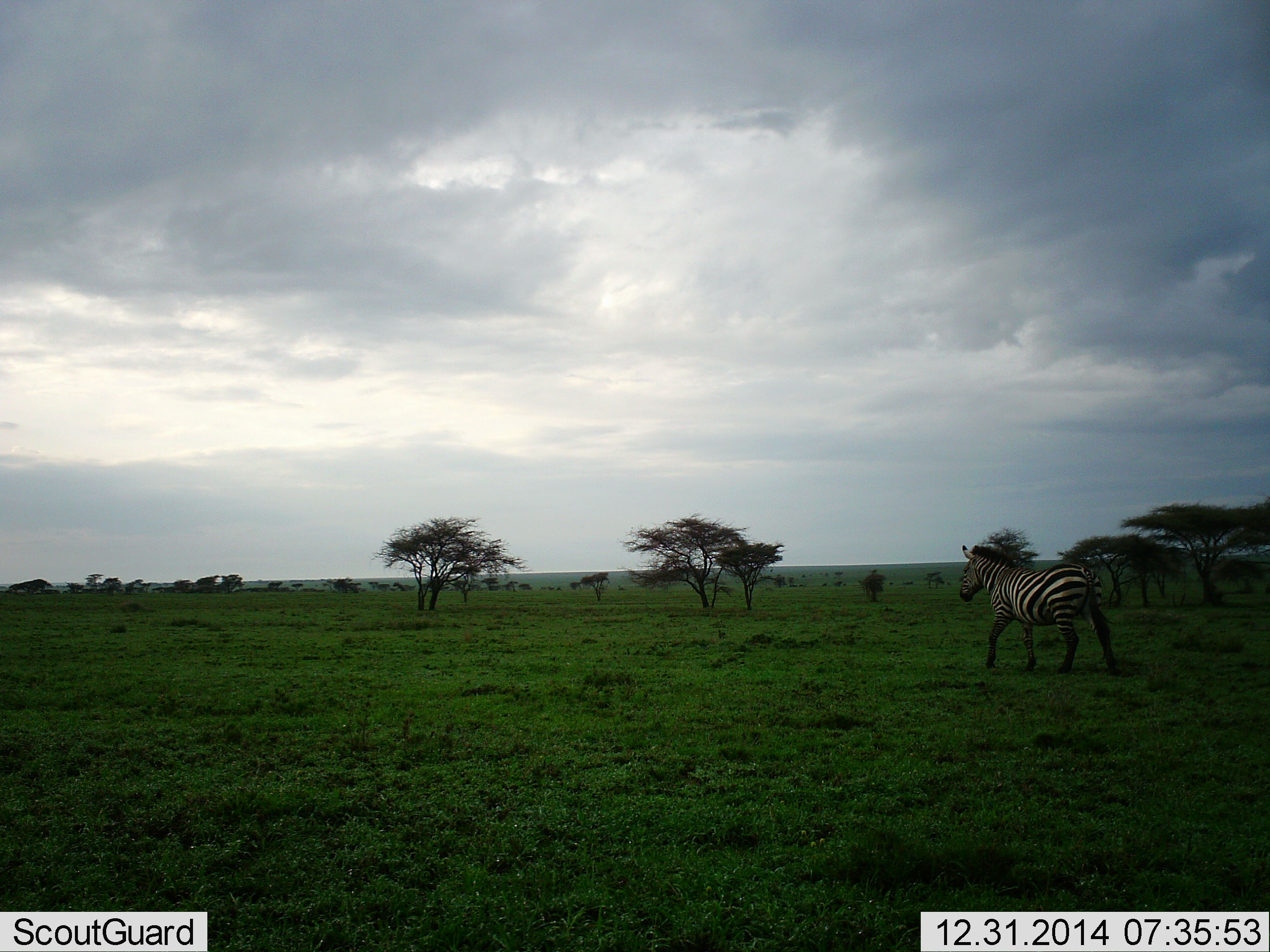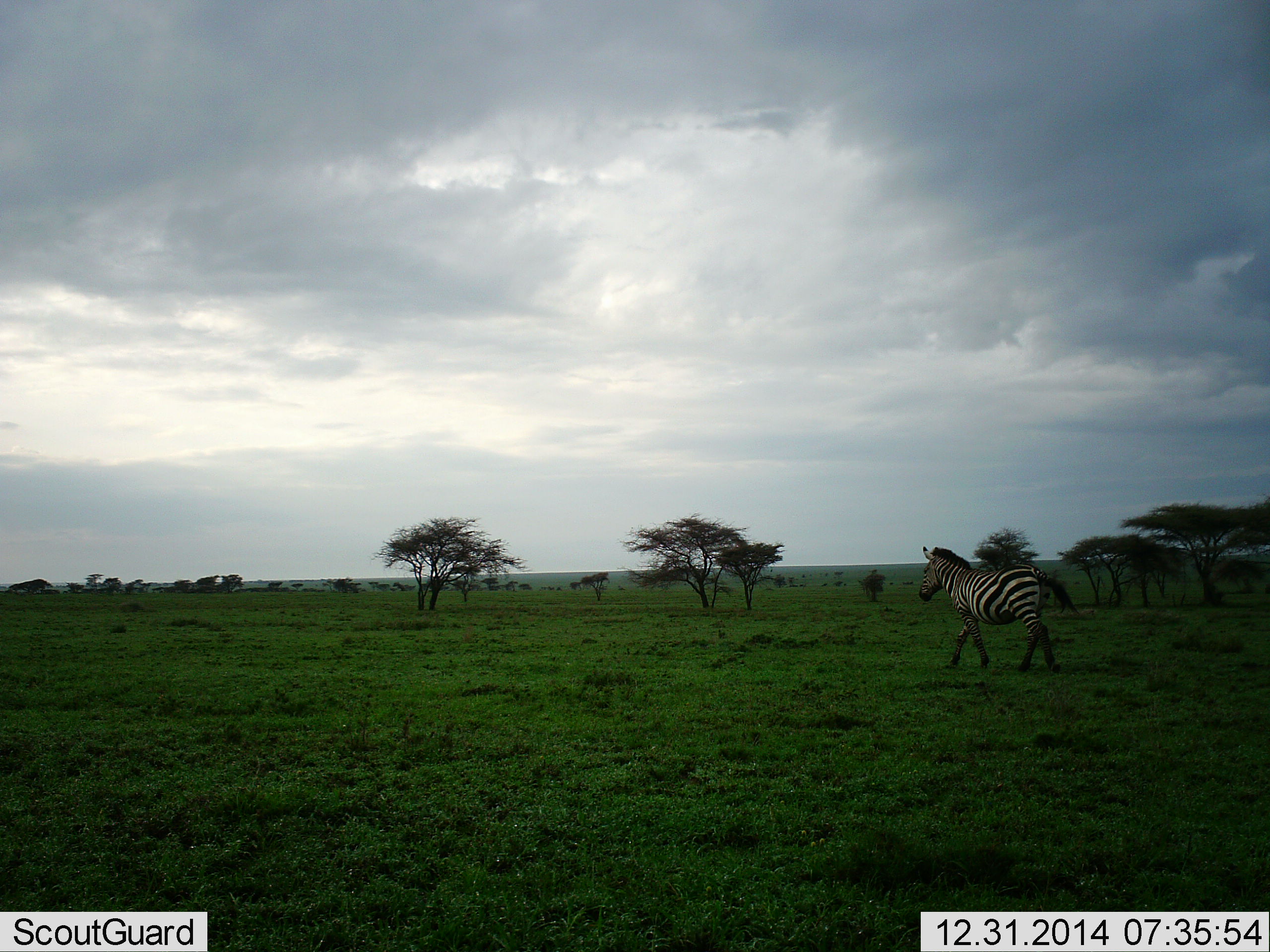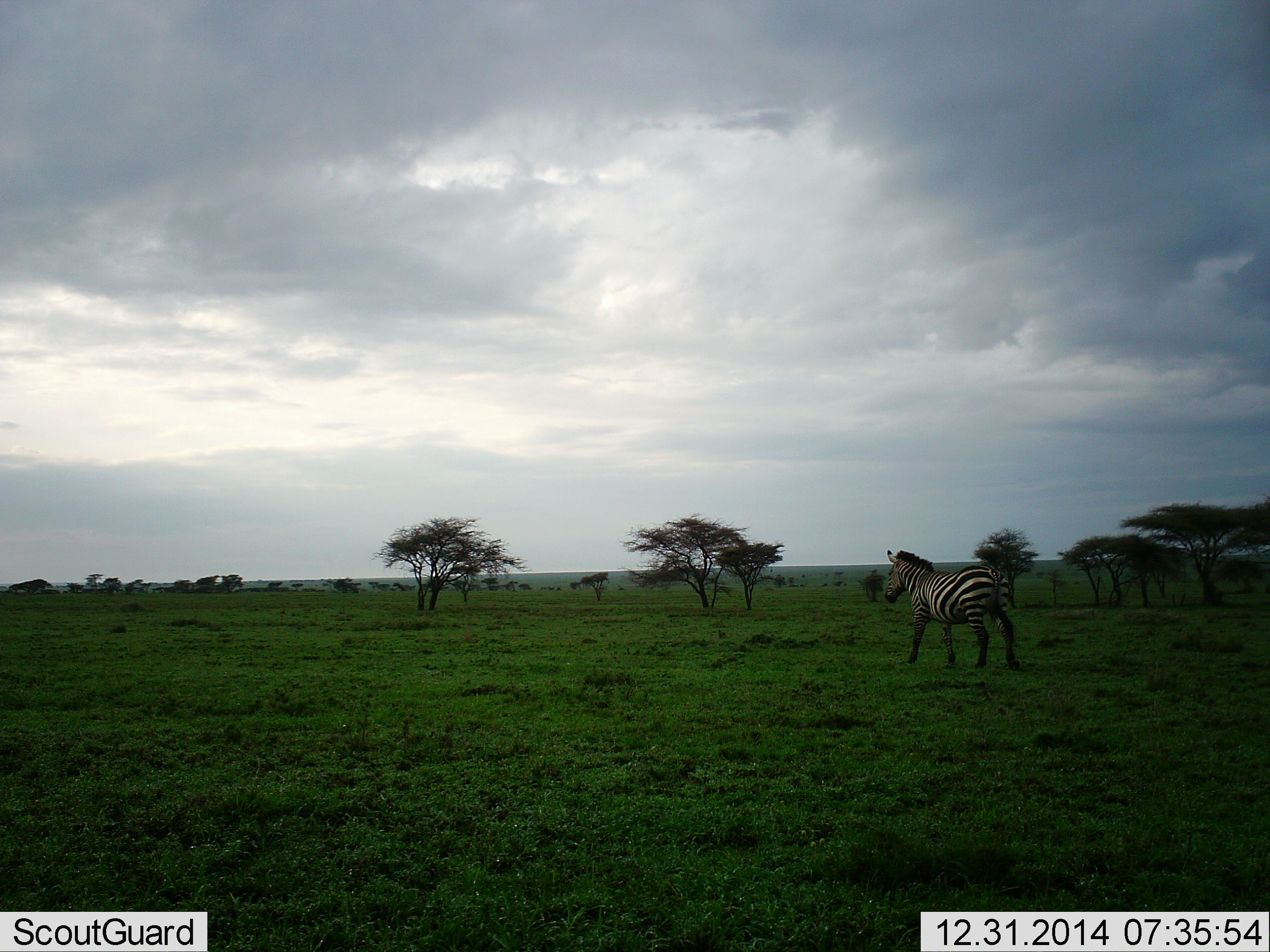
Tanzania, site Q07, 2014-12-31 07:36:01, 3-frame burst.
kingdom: Animalia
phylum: Chordata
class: Mammalia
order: Perissodactyla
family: Equidae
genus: Equus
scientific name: Equus quagga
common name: plains zebra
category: zebra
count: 1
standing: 0%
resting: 0%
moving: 100%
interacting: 0%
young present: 0%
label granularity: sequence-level